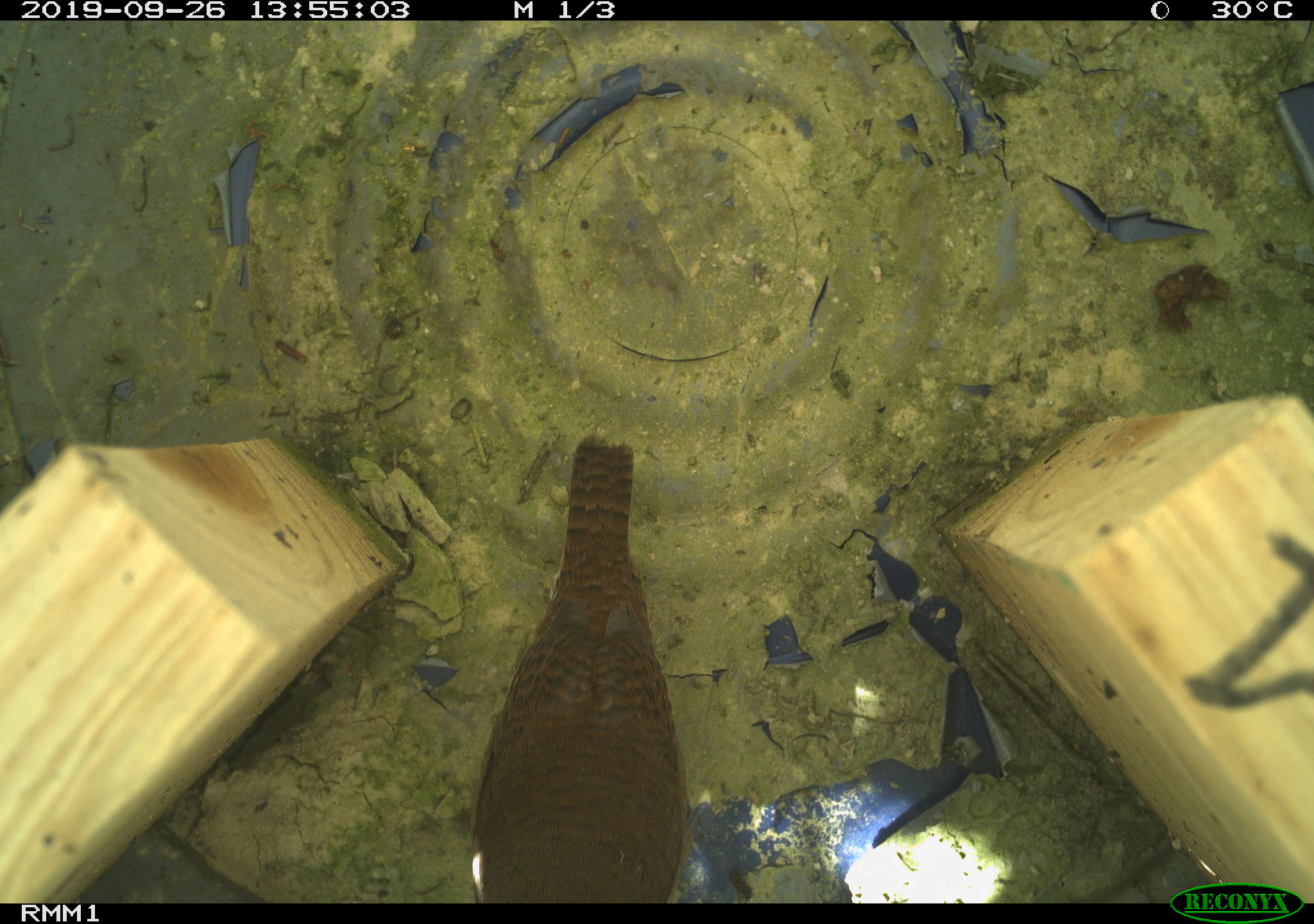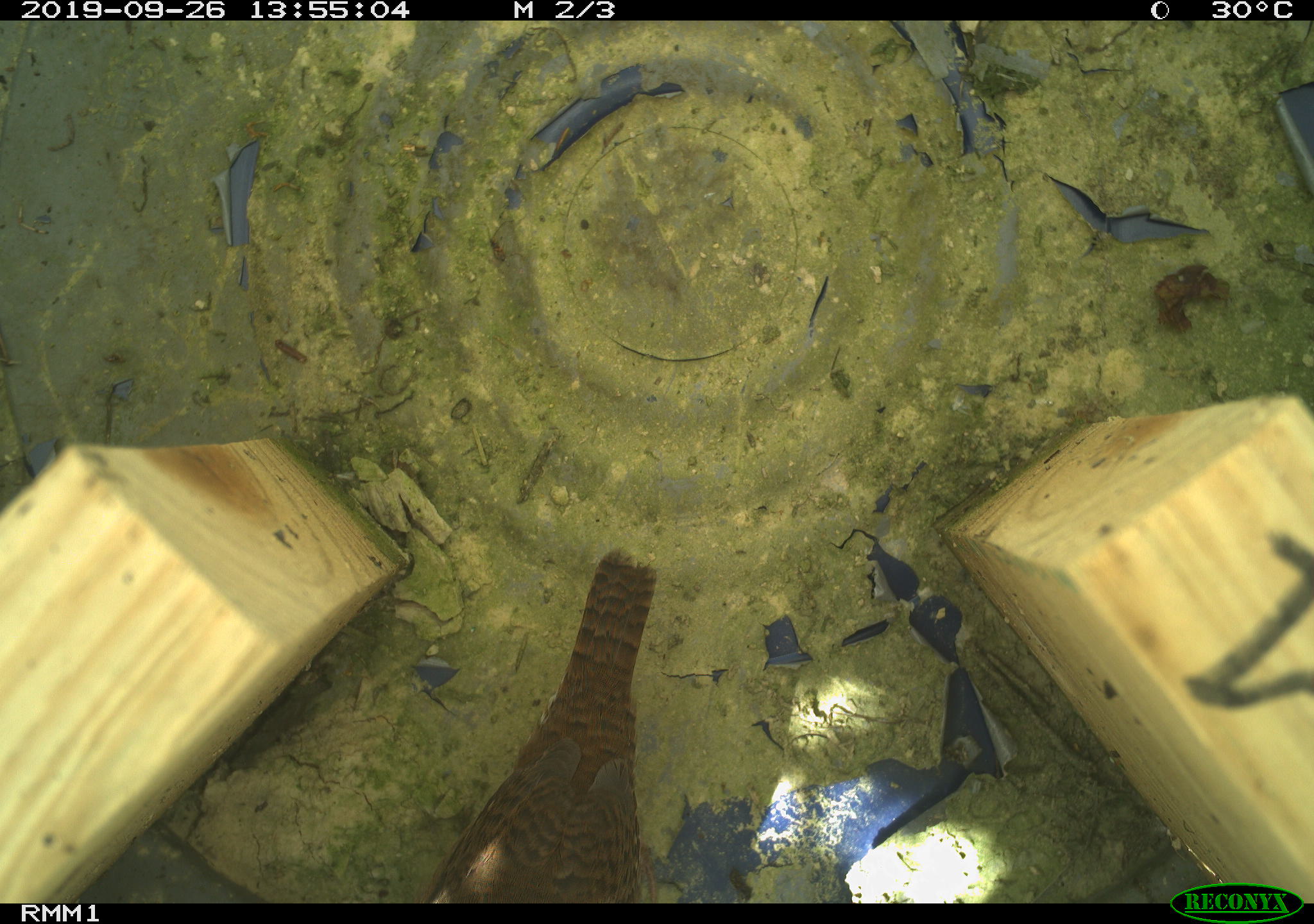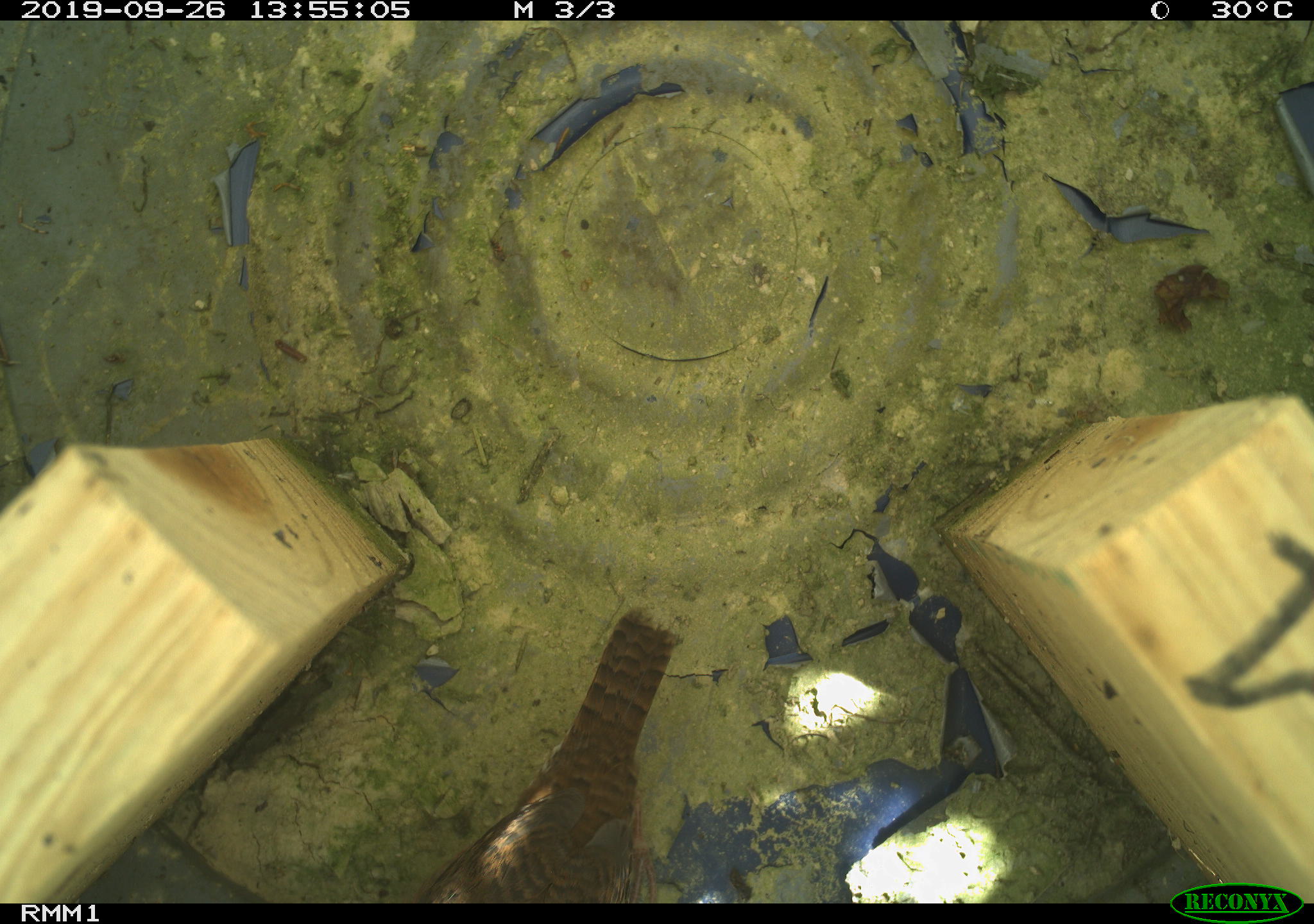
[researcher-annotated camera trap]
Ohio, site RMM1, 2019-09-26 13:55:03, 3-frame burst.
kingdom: Animalia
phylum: Chordata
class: Aves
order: Passeriformes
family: Troglodytidae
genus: Troglodytes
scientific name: Troglodytes aedon aedon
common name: northern house wren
Northern house wren (Troglodytes aedon aedon).